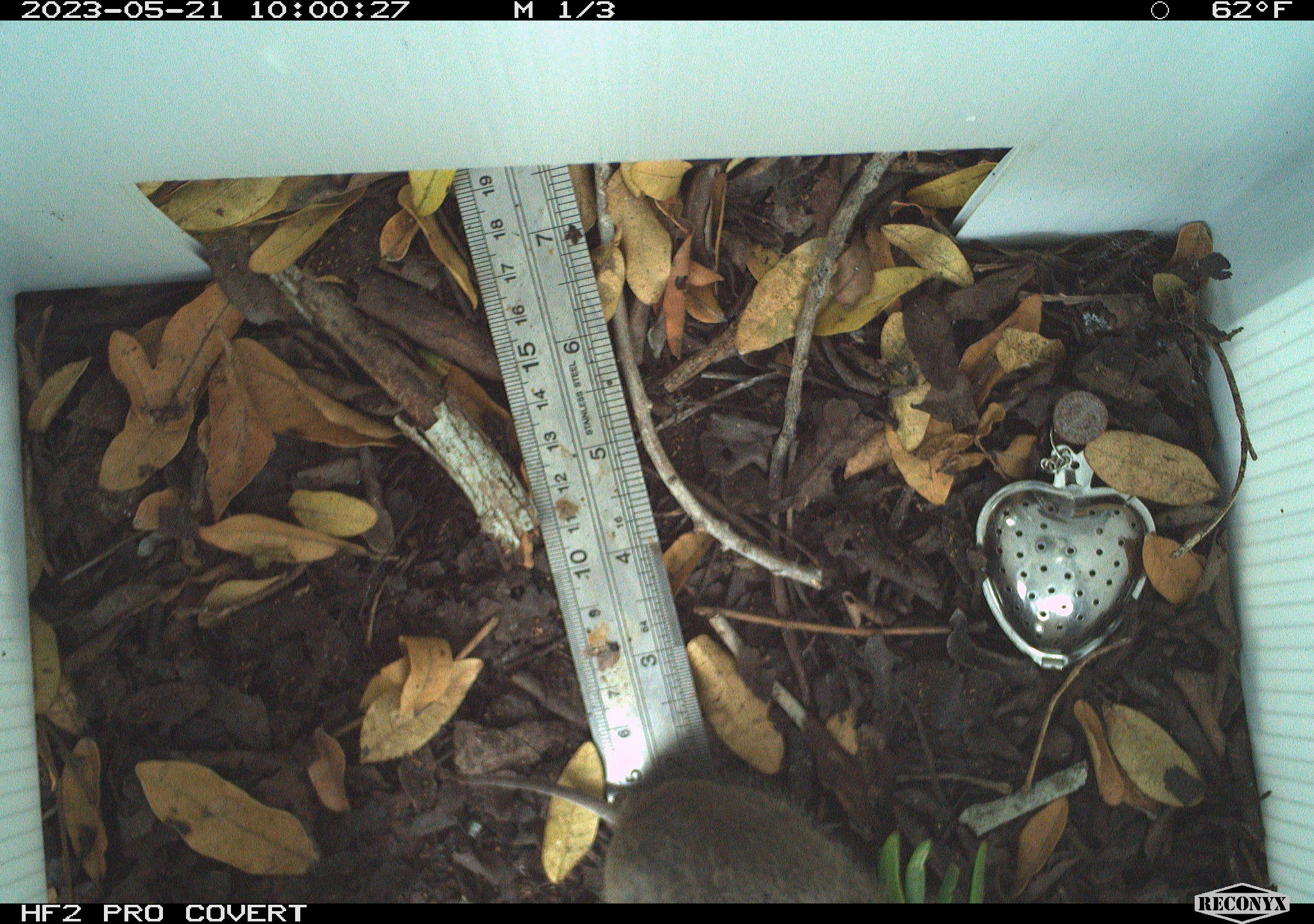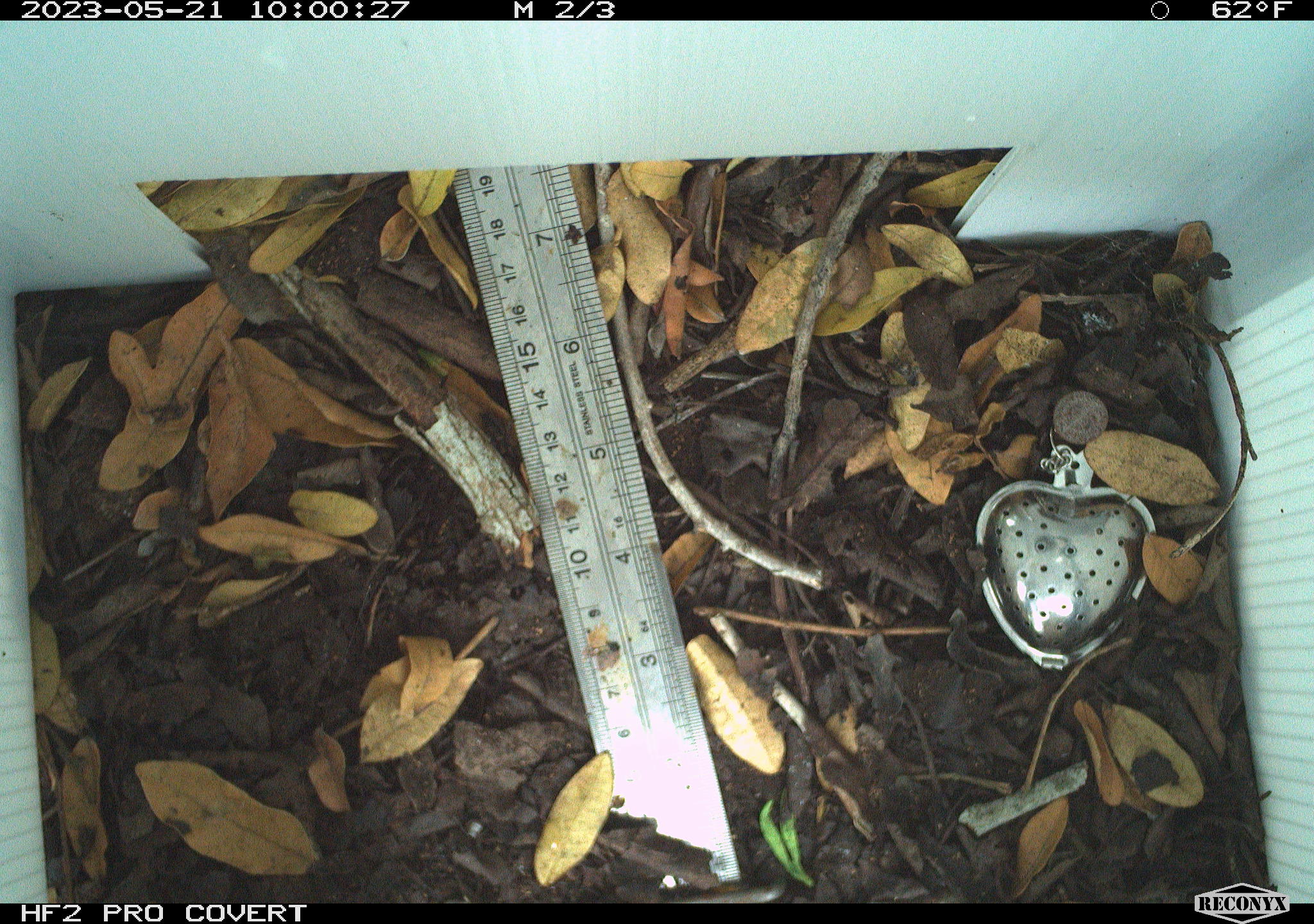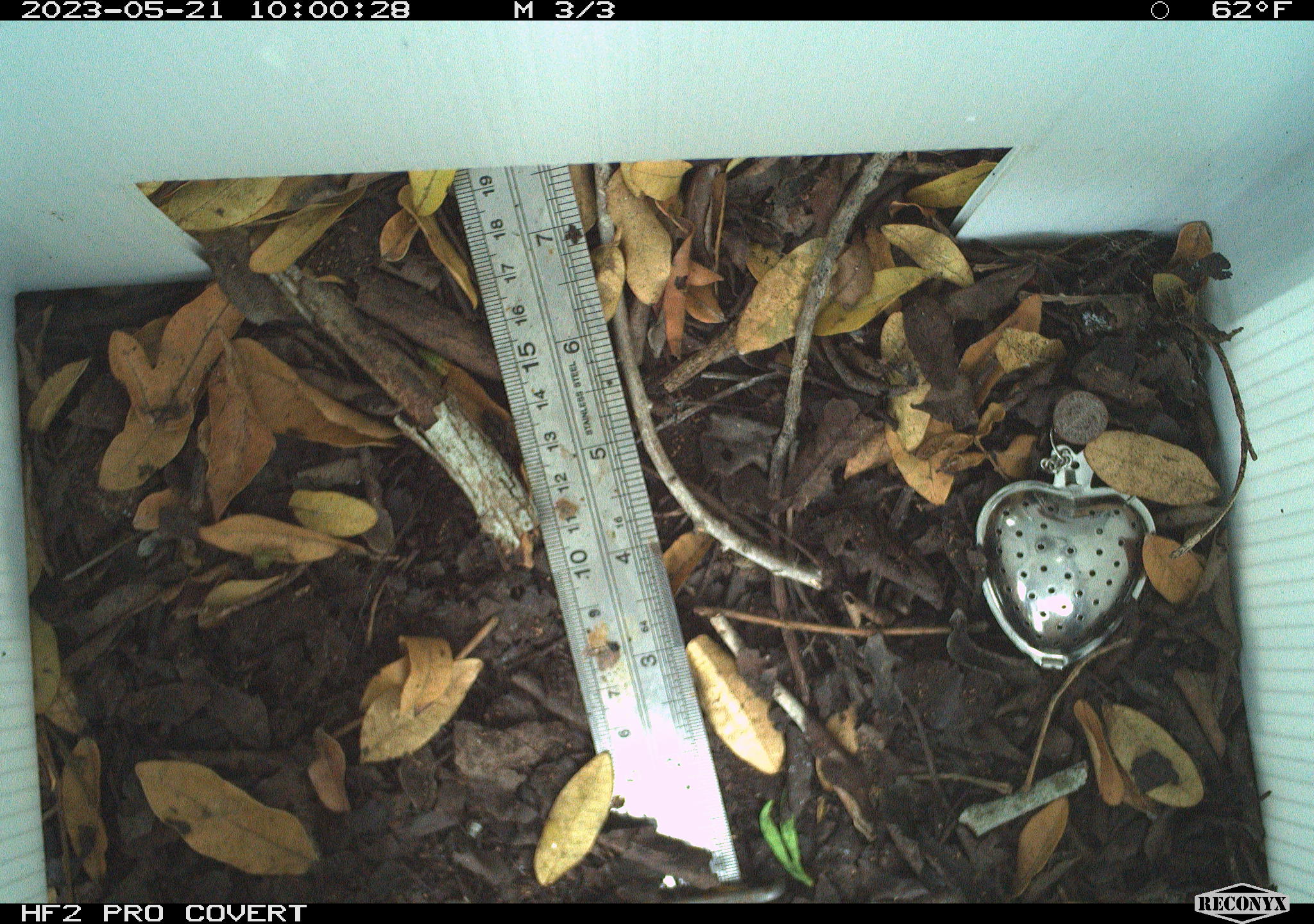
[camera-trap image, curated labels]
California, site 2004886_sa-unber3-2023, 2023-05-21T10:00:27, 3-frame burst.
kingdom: Animalia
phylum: Chordata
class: Mammalia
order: Rodentia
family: Cricetidae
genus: Microtus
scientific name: Microtus californicus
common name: california vole